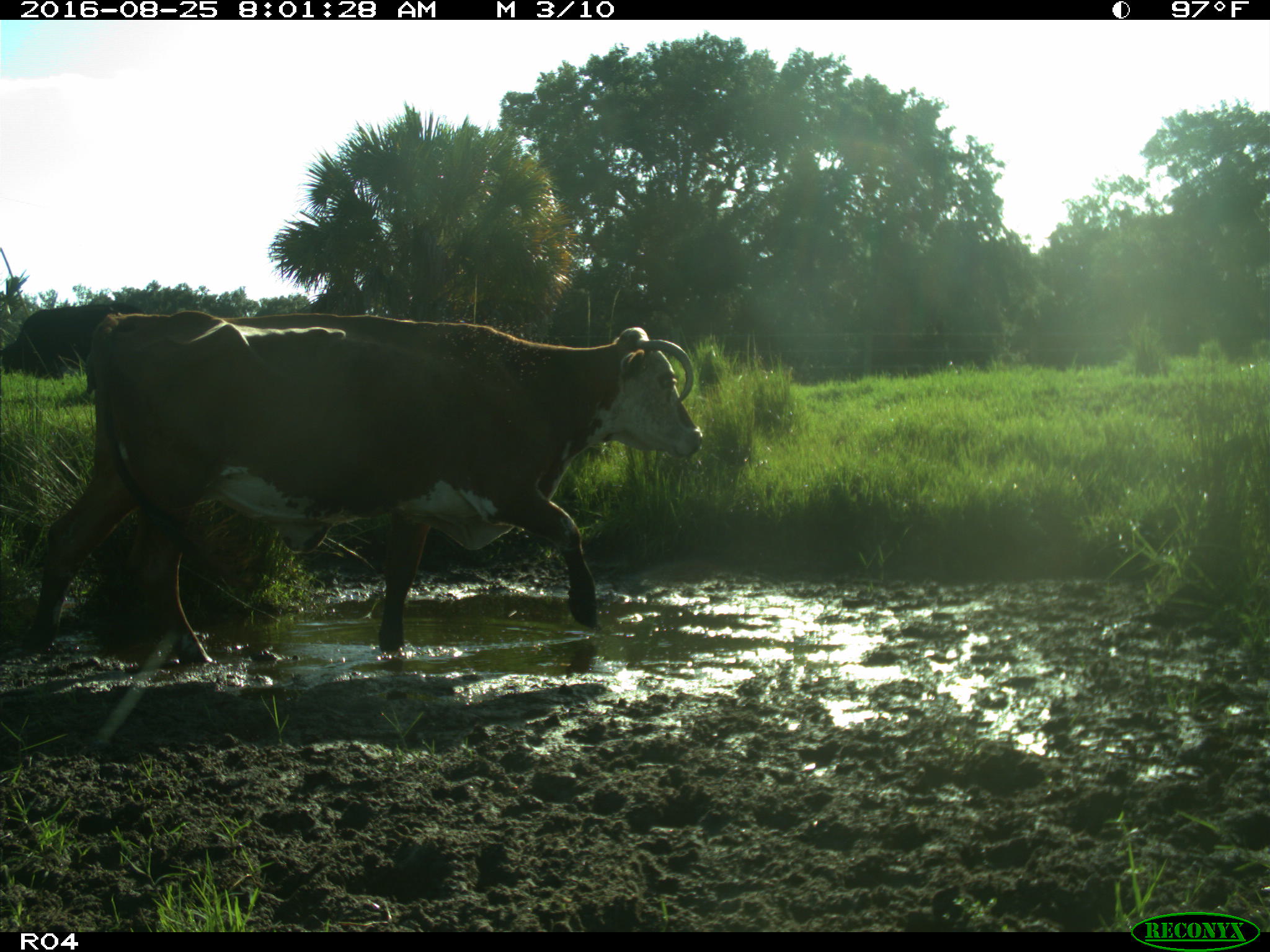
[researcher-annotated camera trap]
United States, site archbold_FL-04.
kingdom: Animalia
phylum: Chordata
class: Mammalia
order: Artiodactyla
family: Bovidae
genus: Bos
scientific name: Bos taurus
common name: domestic cow